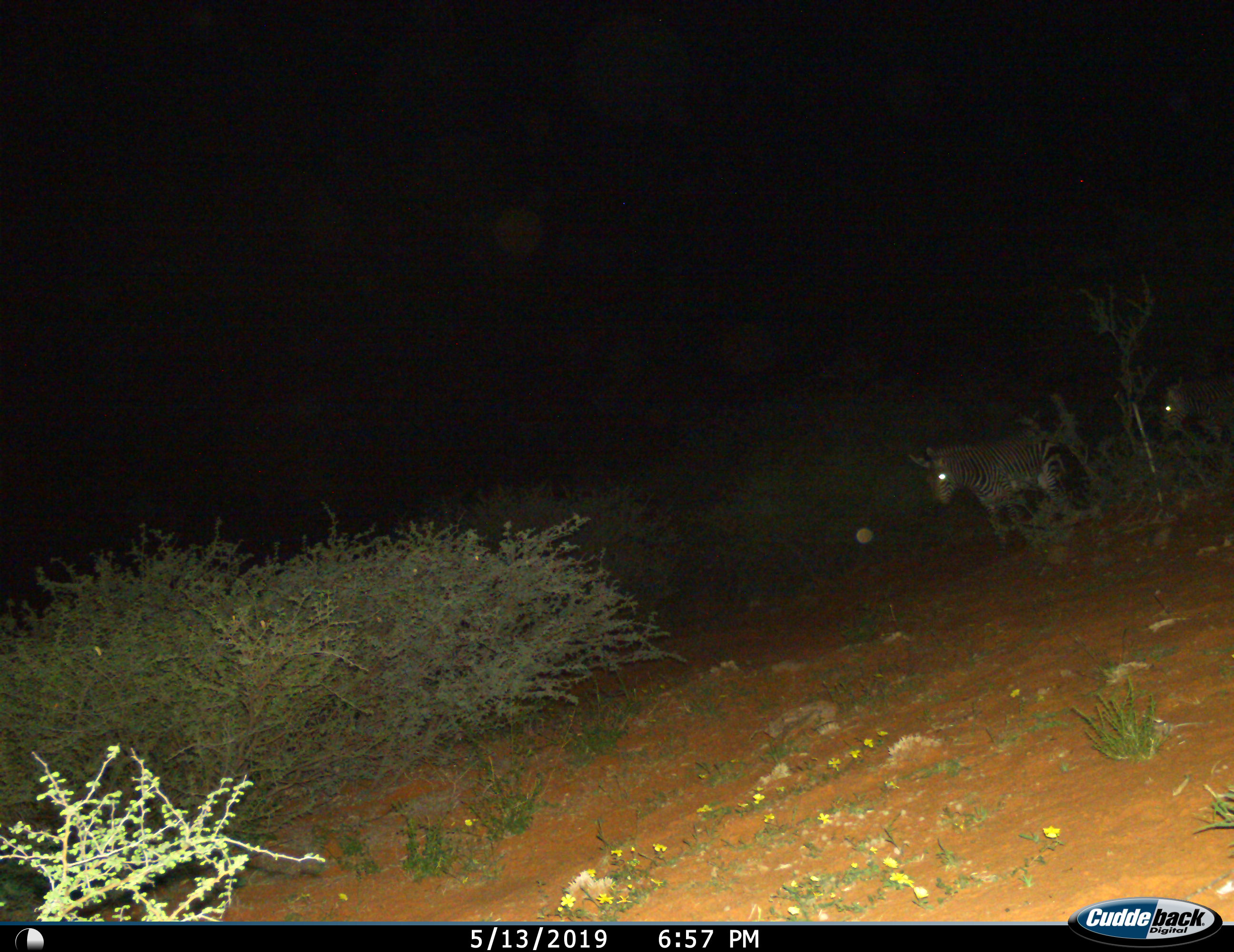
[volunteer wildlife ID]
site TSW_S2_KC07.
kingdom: Animalia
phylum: Chordata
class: Mammalia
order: Perissodactyla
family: Equidae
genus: Equus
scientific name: Equus quagga burchellii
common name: burchell's zebra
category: zebraburchells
Zebraburchells (burchell's zebra) (Equus quagga burchellii), count 2. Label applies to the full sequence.